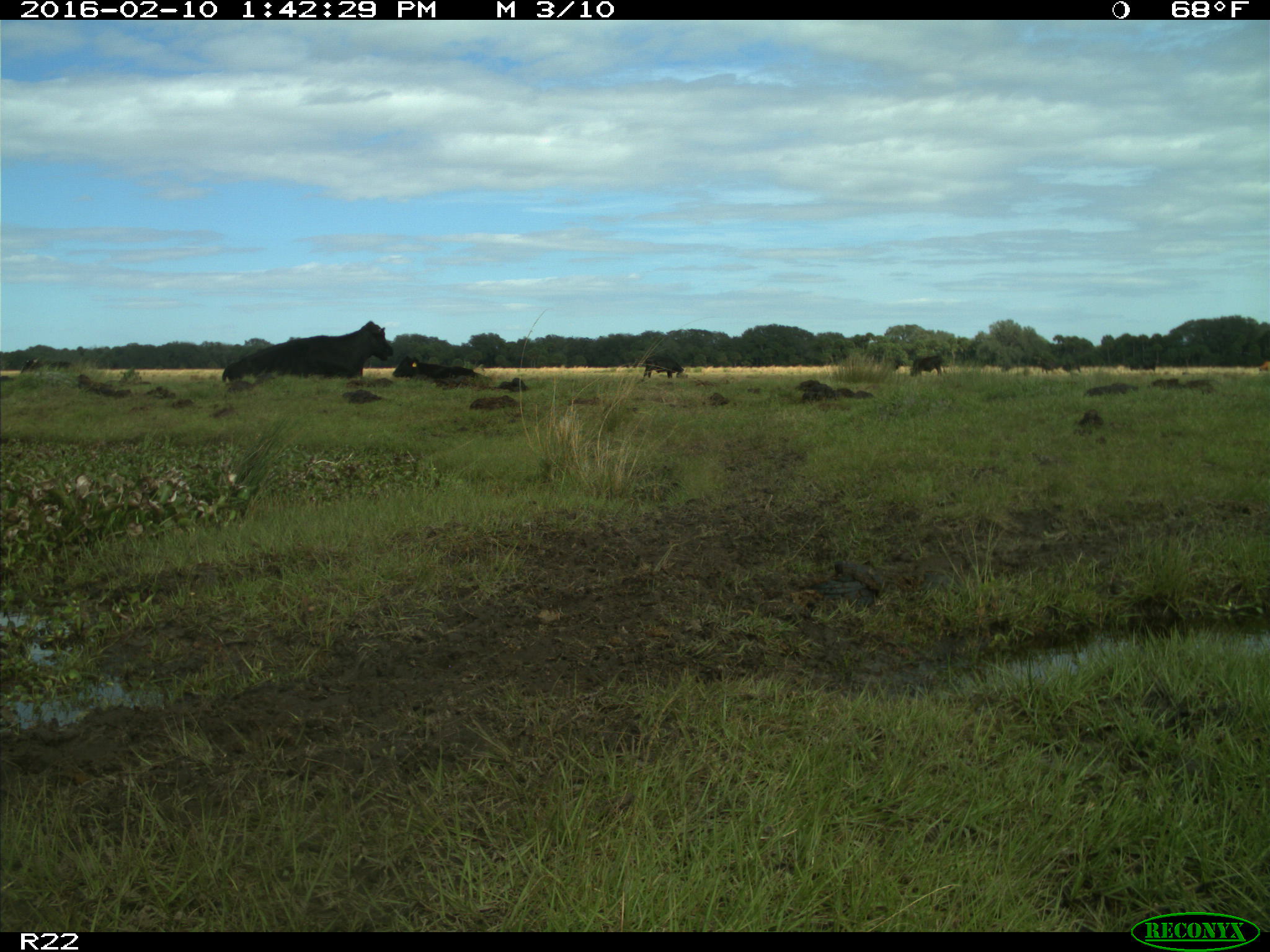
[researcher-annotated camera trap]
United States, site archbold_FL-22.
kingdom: Animalia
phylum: Chordata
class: Mammalia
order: Artiodactyla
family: Bovidae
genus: Bos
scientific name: Bos taurus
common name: domestic cow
Bos taurus (domestic cow).